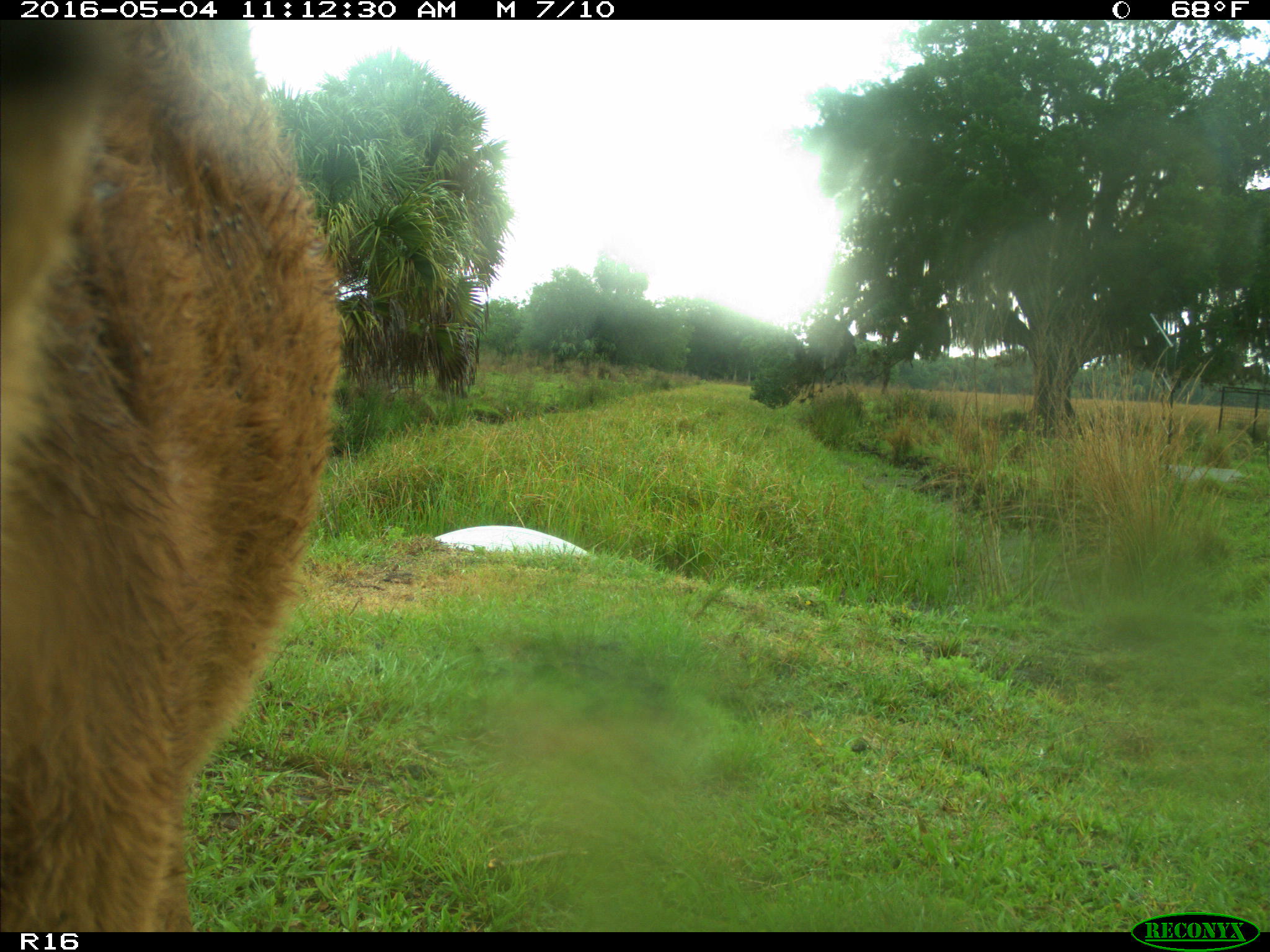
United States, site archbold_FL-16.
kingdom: Animalia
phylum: Chordata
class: Mammalia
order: Artiodactyla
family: Bovidae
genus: Bos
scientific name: Bos taurus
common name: domestic cow